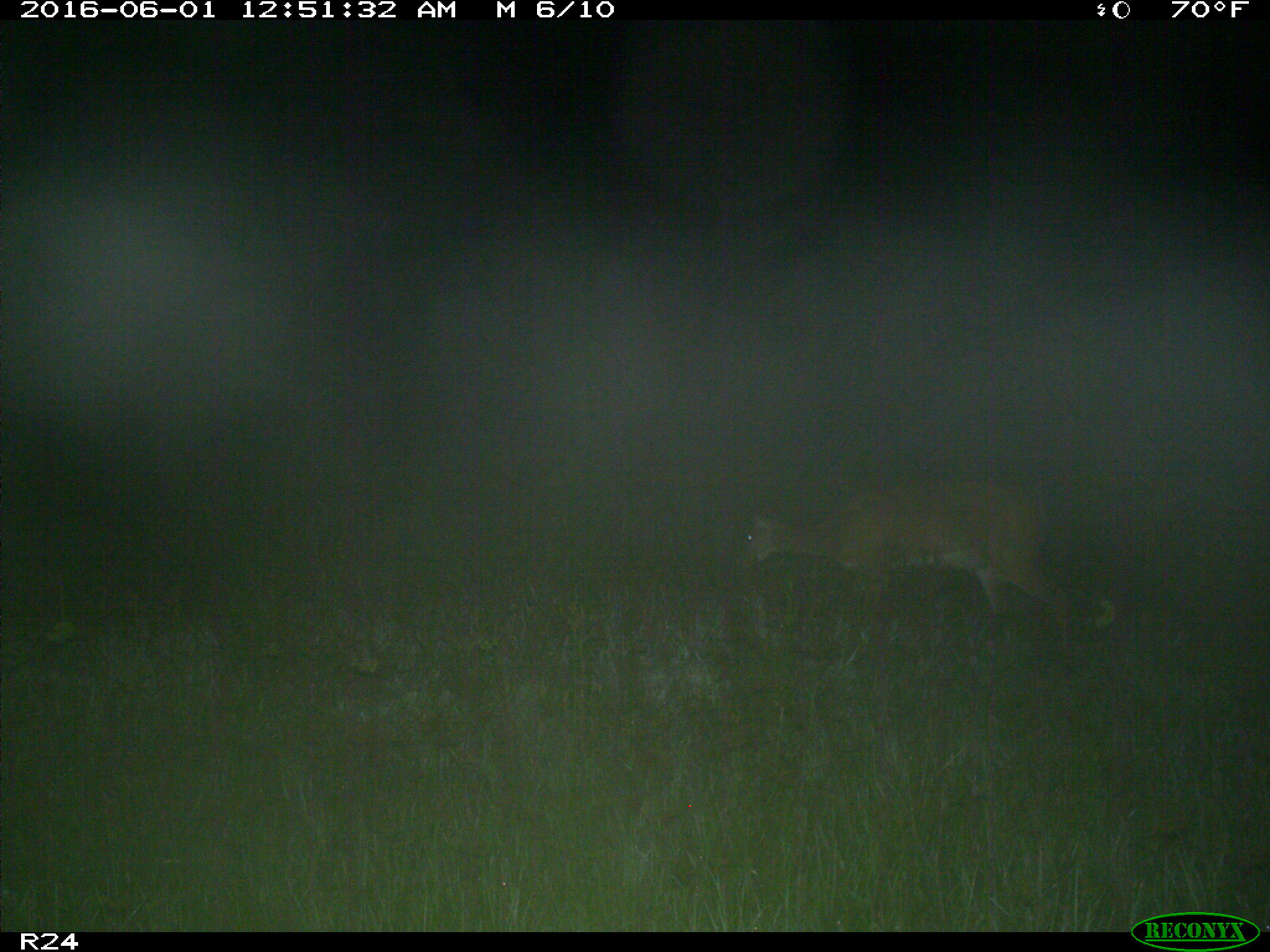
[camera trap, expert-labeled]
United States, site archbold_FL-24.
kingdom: Animalia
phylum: Chordata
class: Mammalia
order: Artiodactyla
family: Cervidae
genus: Odocoileus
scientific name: Odocoileus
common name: deer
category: unidentified deer